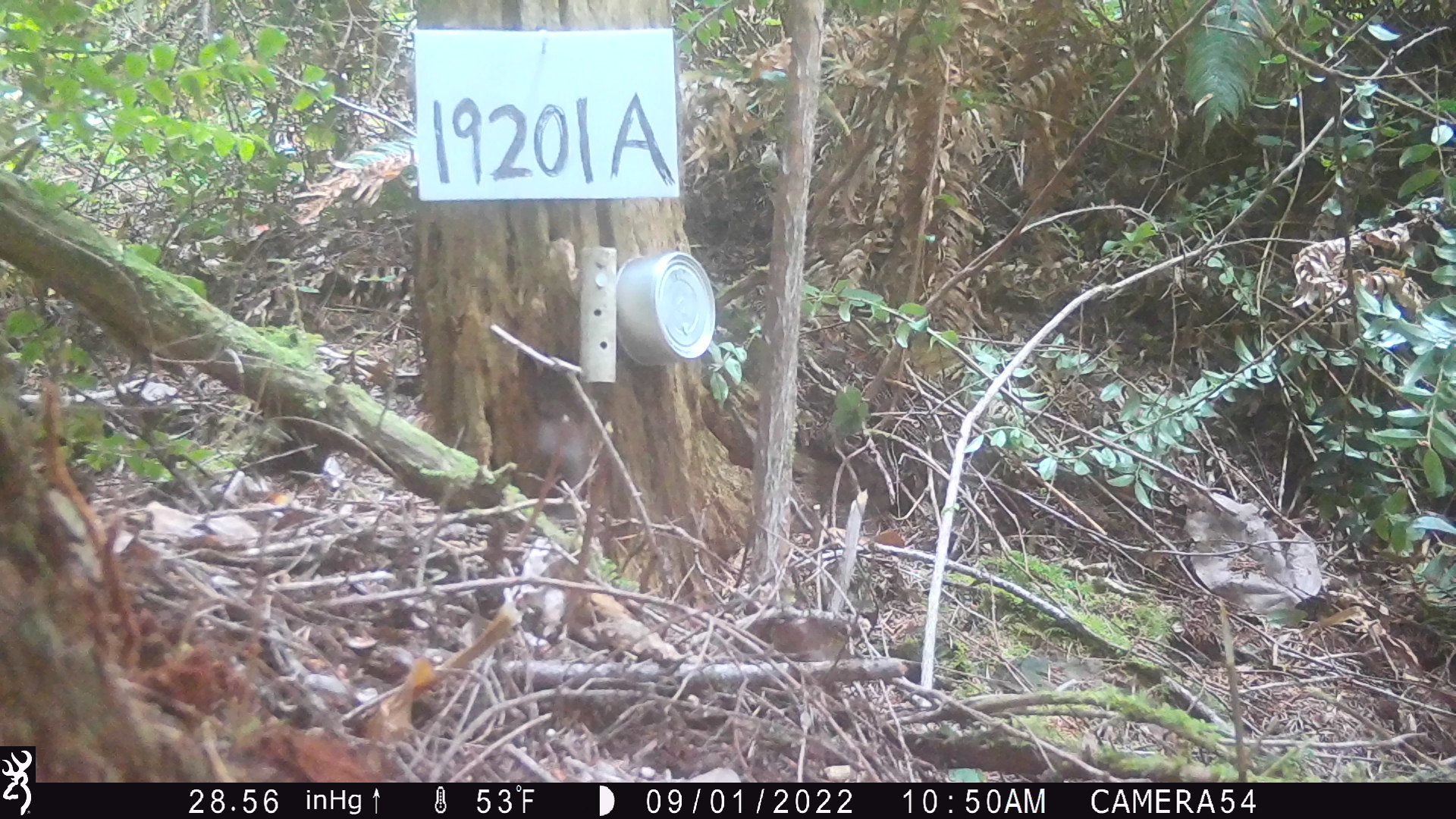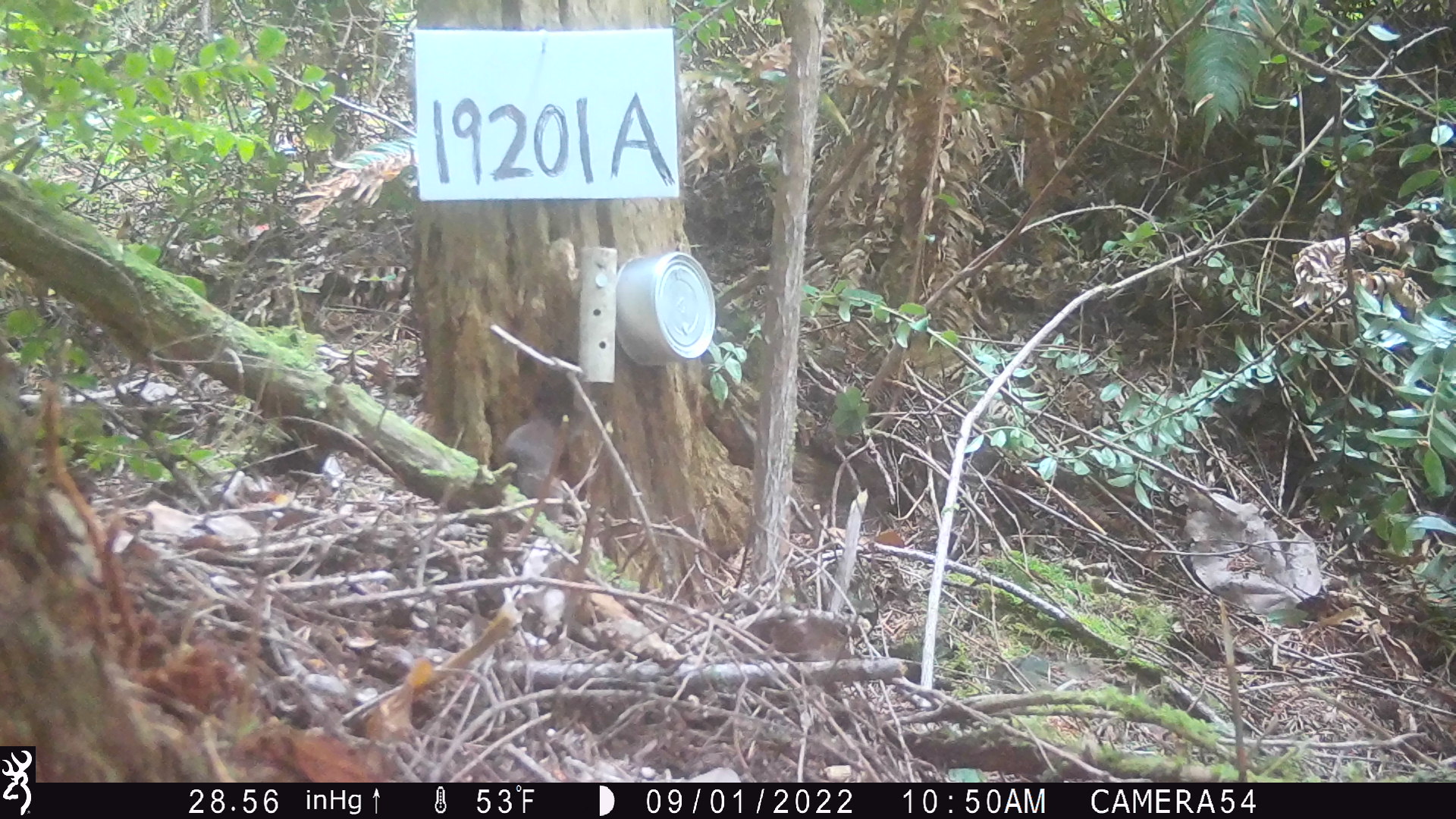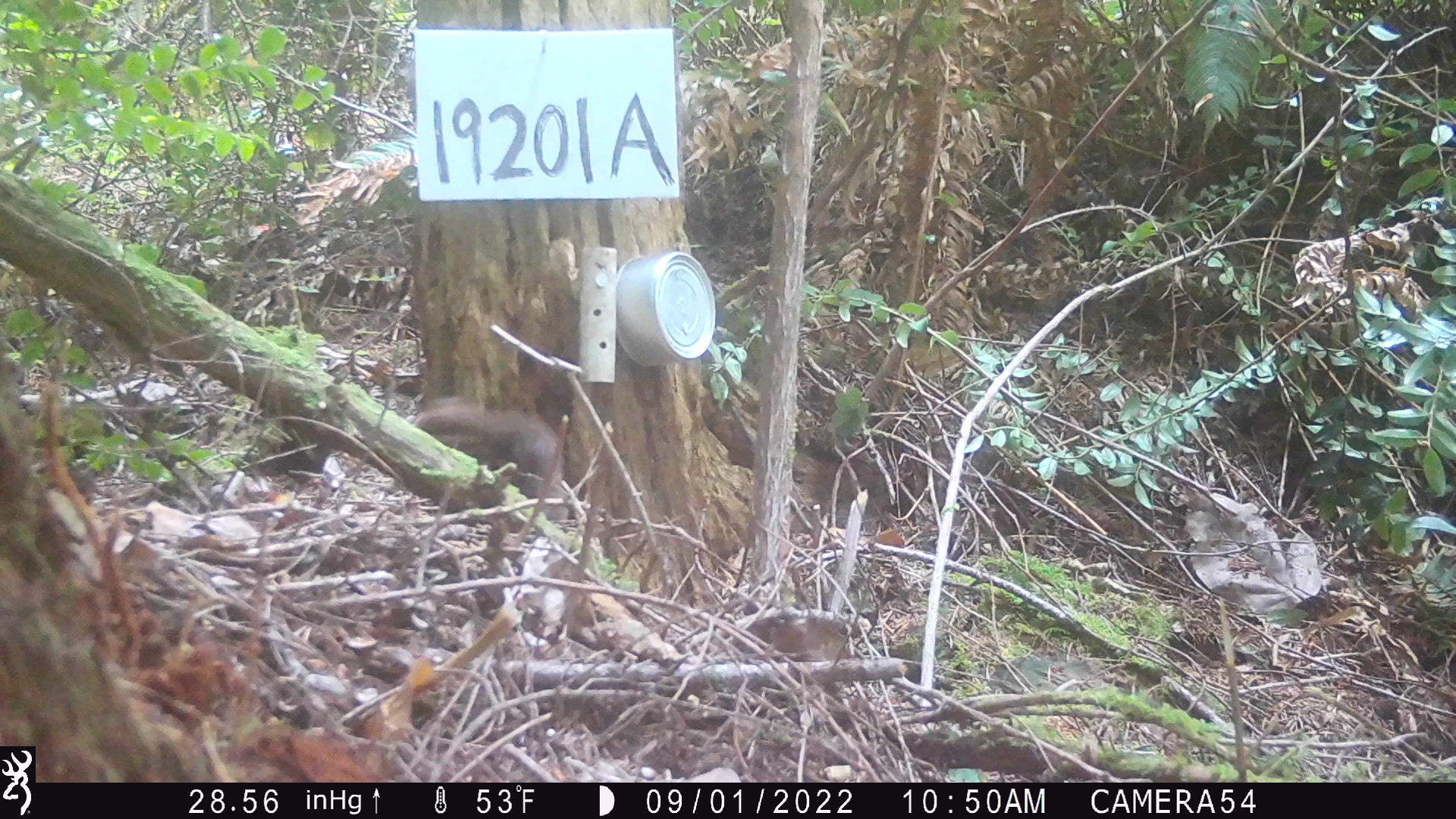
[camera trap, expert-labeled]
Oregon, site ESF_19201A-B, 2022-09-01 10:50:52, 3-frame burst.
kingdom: Animalia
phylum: Chordata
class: Mammalia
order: Carnivora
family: Mustelidae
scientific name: Mustelidae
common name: weasel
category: weasel family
Weasel family (weasel) (Mustelidae).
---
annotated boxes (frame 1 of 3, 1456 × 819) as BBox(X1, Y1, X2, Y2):
weasel family: BBox(475, 337, 628, 569)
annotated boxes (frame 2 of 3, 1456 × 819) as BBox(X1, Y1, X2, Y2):
weasel family: BBox(471, 332, 591, 559)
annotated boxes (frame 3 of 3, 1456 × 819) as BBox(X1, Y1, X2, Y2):
weasel family: BBox(384, 368, 610, 531)